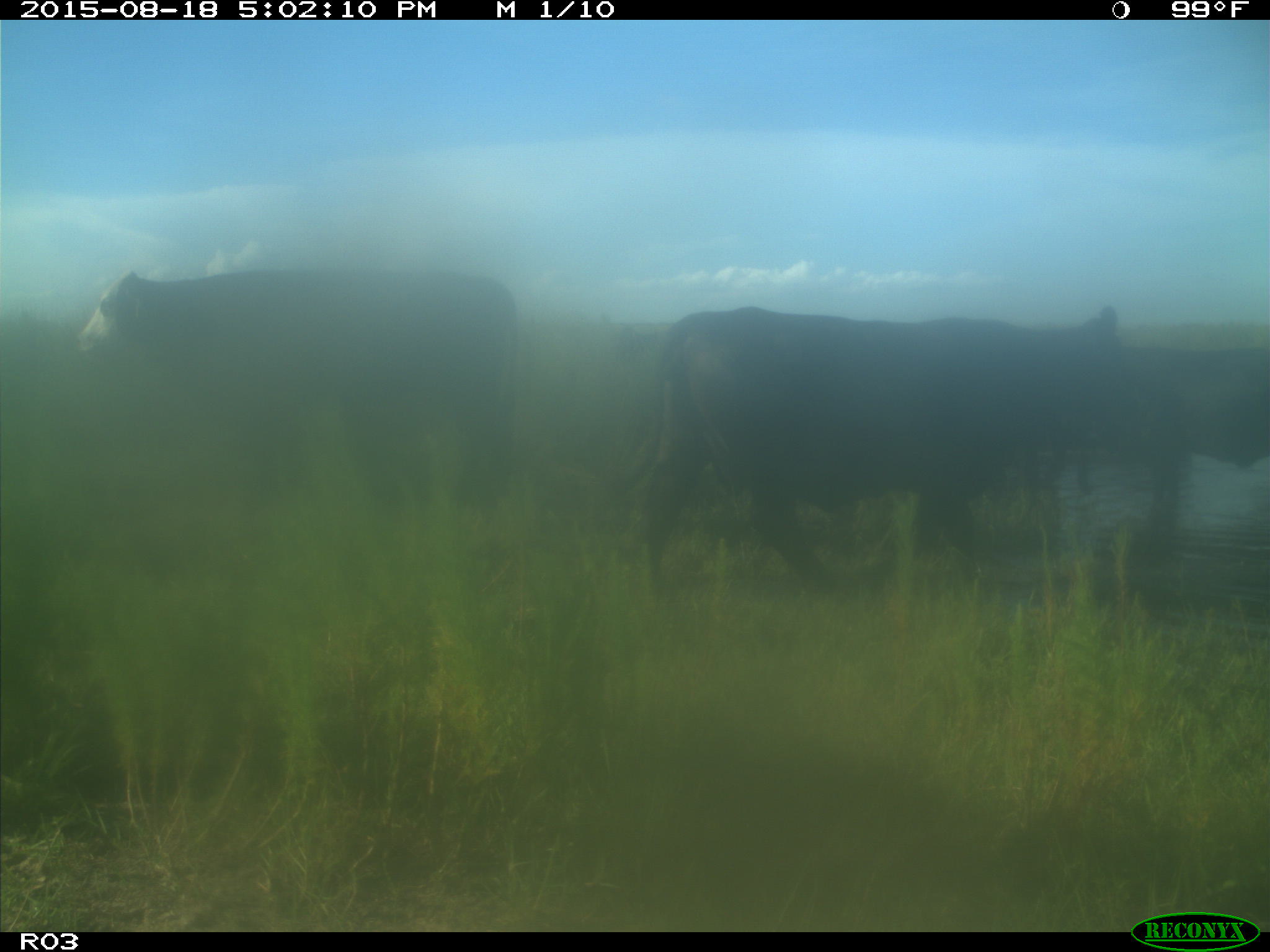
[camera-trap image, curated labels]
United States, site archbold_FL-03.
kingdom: Animalia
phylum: Chordata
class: Mammalia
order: Artiodactyla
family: Bovidae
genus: Bos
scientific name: Bos taurus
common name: domestic cow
Bos taurus (domestic cow).